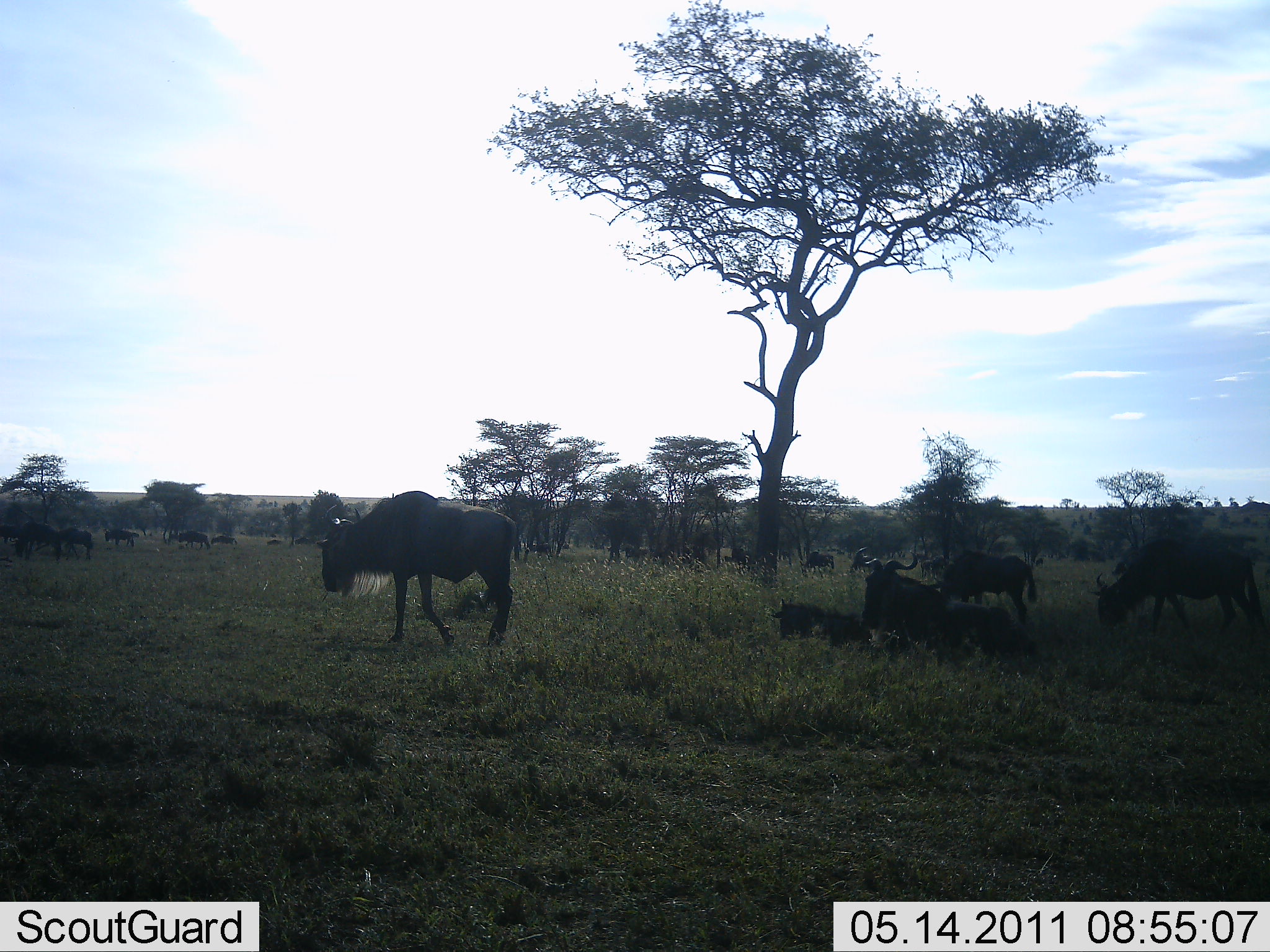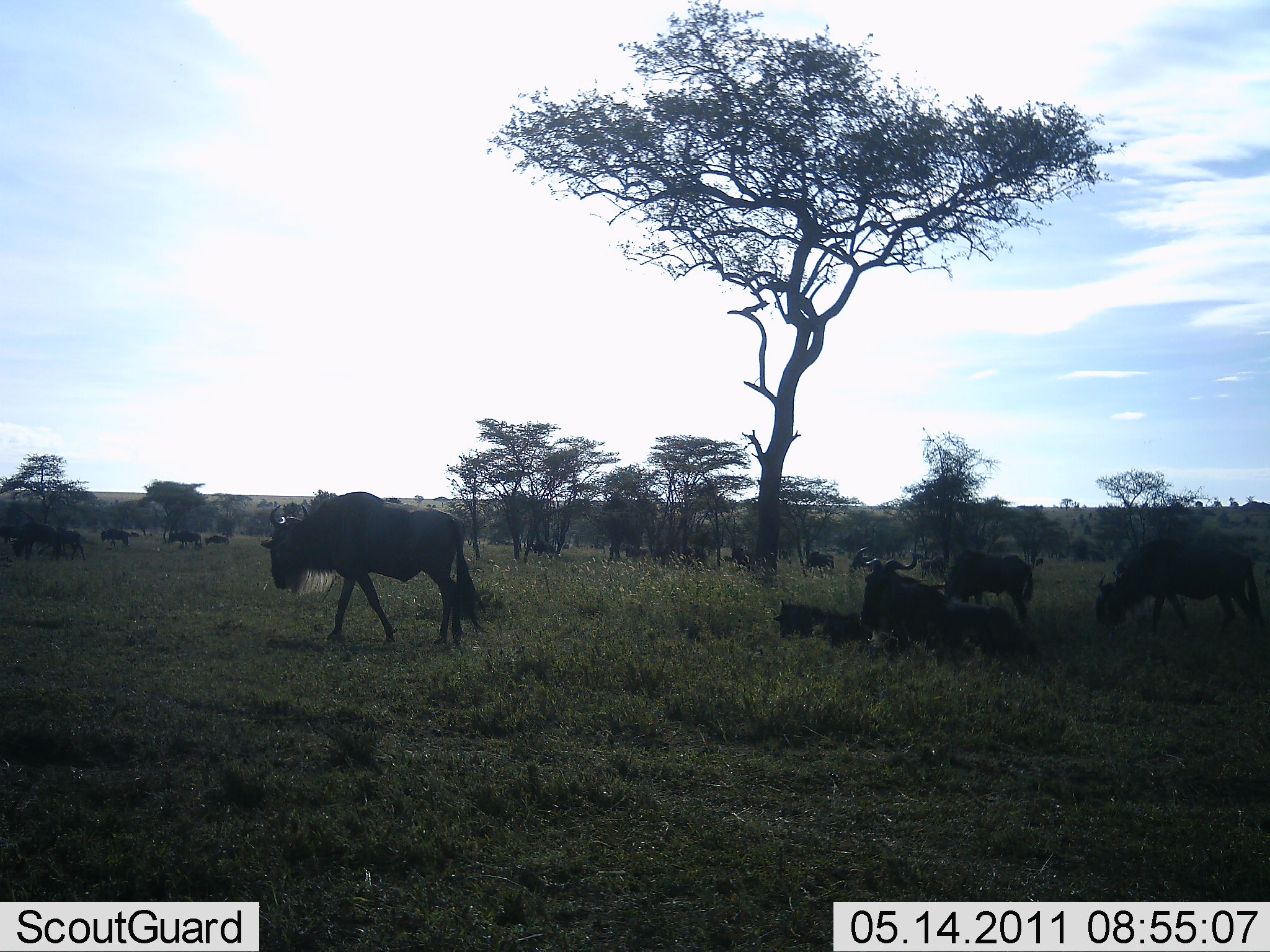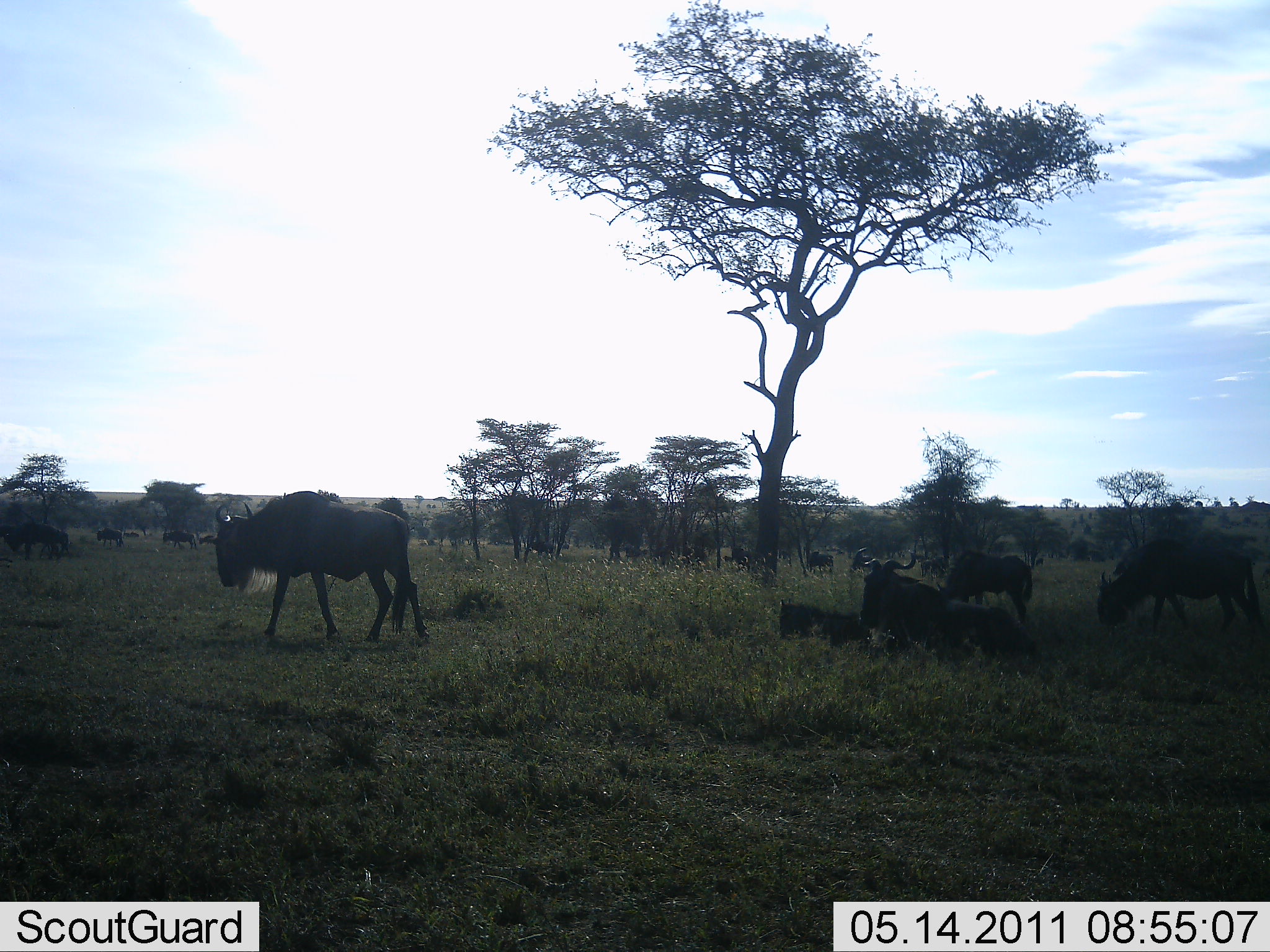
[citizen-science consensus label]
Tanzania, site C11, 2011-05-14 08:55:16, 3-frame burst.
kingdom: Animalia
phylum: Chordata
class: Mammalia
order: Artiodactyla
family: Bovidae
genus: Connochaetes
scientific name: Connochaetes taurinus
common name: blue wildebeest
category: wildebeest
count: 11-50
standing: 50%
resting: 92%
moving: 50%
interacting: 0%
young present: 8%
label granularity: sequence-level